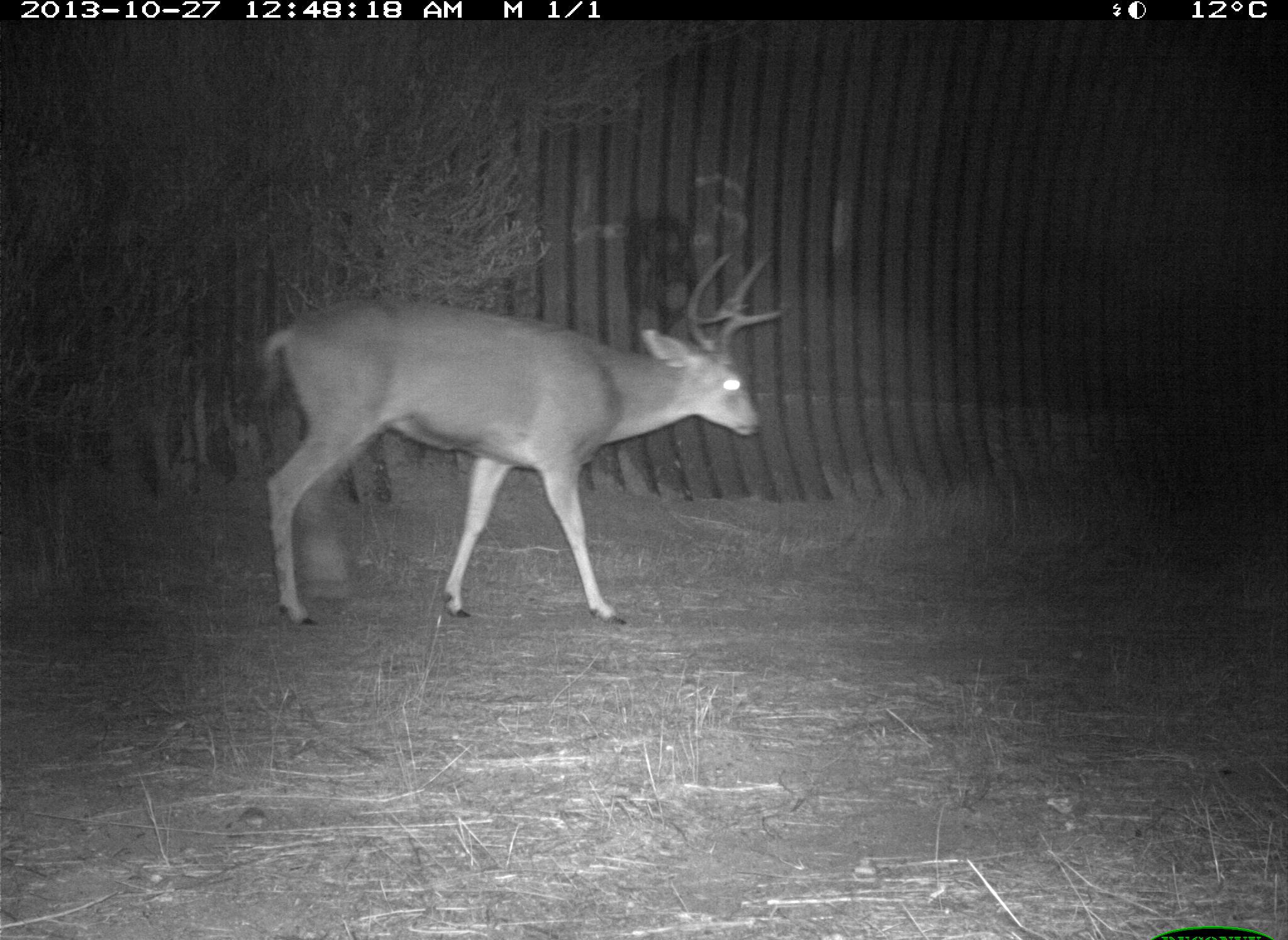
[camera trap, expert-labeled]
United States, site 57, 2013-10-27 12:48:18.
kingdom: Animalia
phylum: Chordata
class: Mammalia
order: Artiodactyla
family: Cervidae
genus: Odocoileus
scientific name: Odocoileus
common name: deer